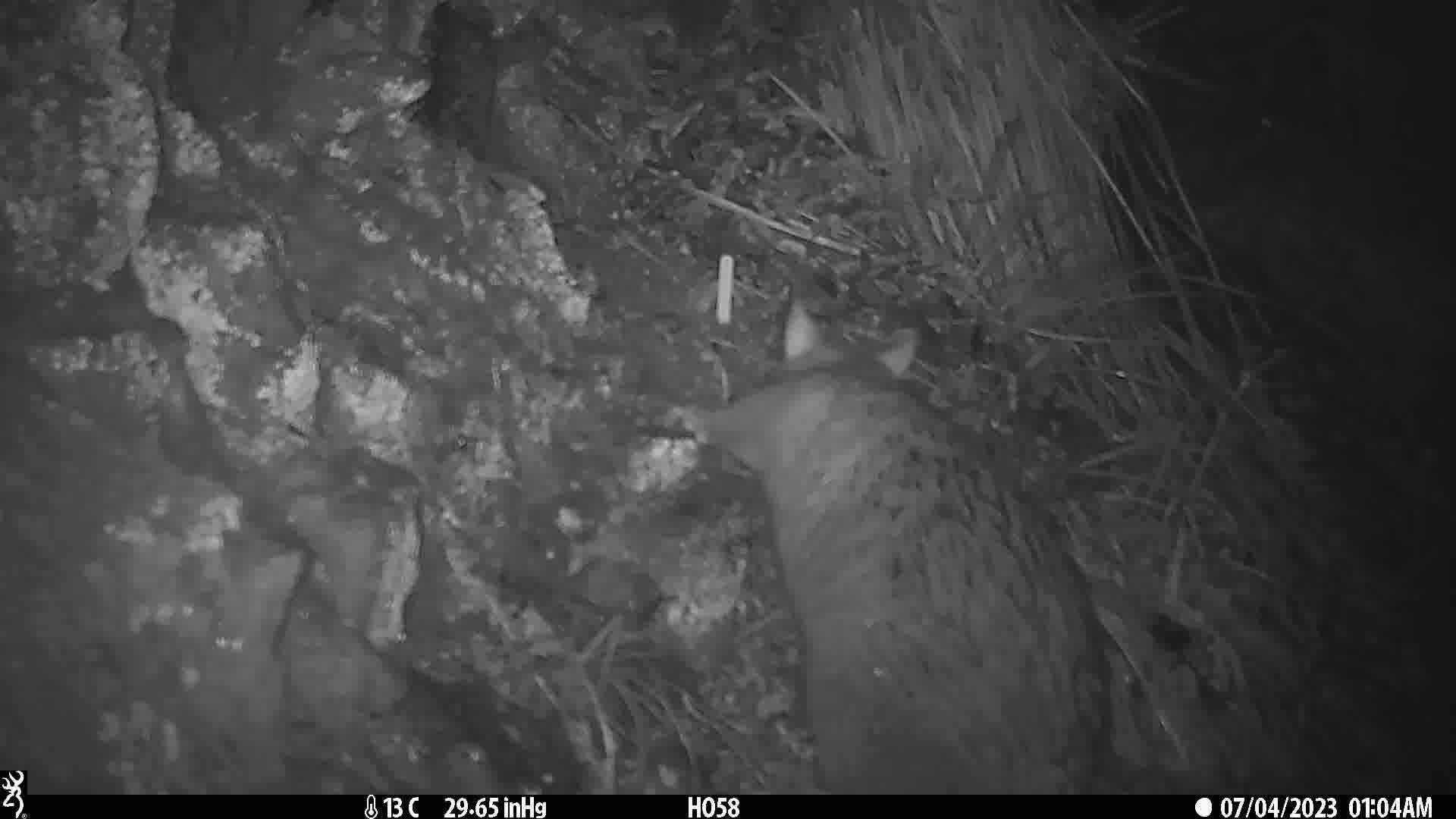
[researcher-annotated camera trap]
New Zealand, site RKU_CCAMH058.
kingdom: Animalia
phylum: Chordata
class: Mammalia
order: Diprotodontia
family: Phalangeridae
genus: Trichosurus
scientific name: Trichosurus vulpecula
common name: common brushtail possum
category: possum